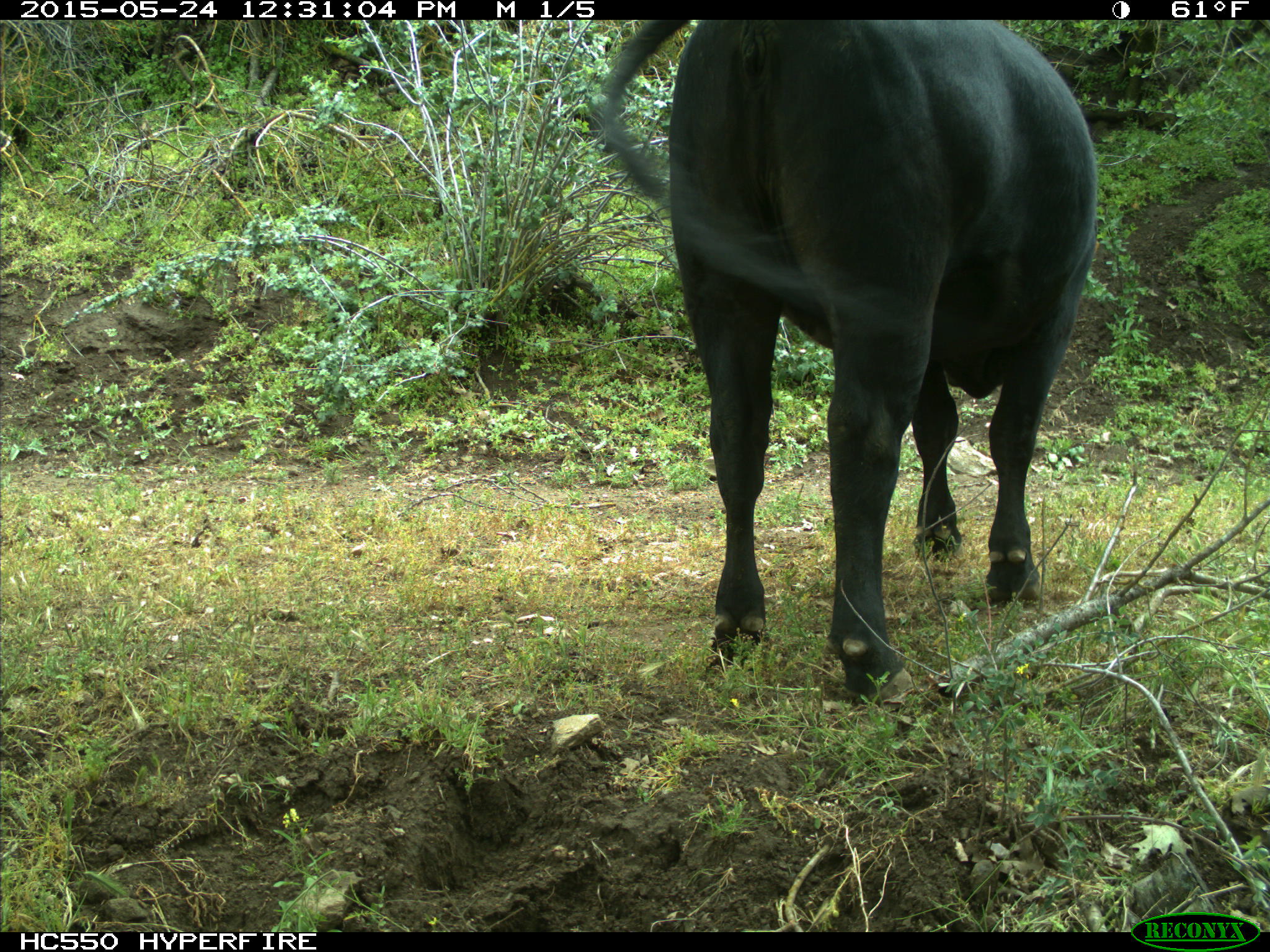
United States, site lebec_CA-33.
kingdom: Animalia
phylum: Chordata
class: Mammalia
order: Artiodactyla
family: Bovidae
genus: Bos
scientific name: Bos taurus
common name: domestic cow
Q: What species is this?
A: Bos taurus (domestic cow).